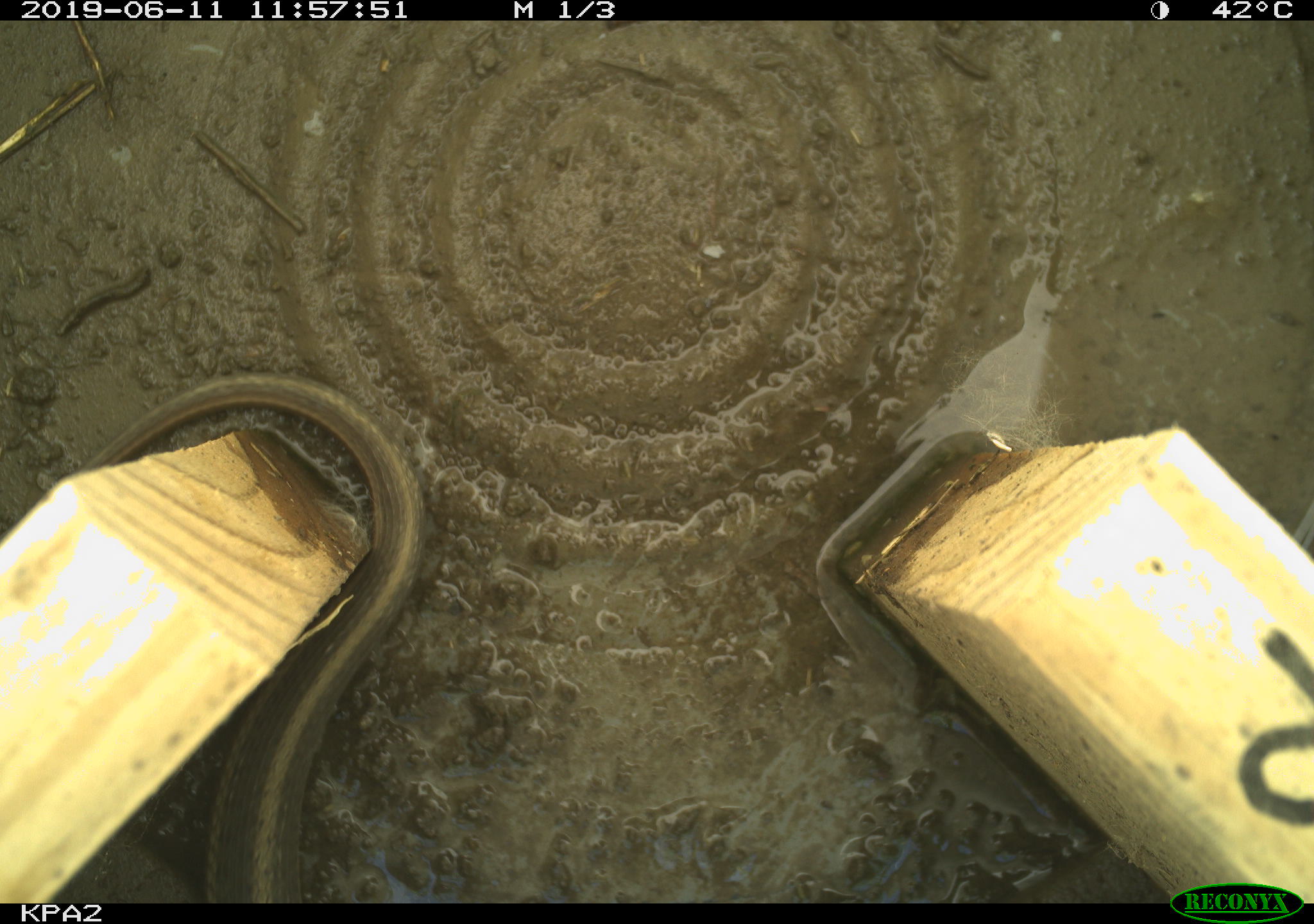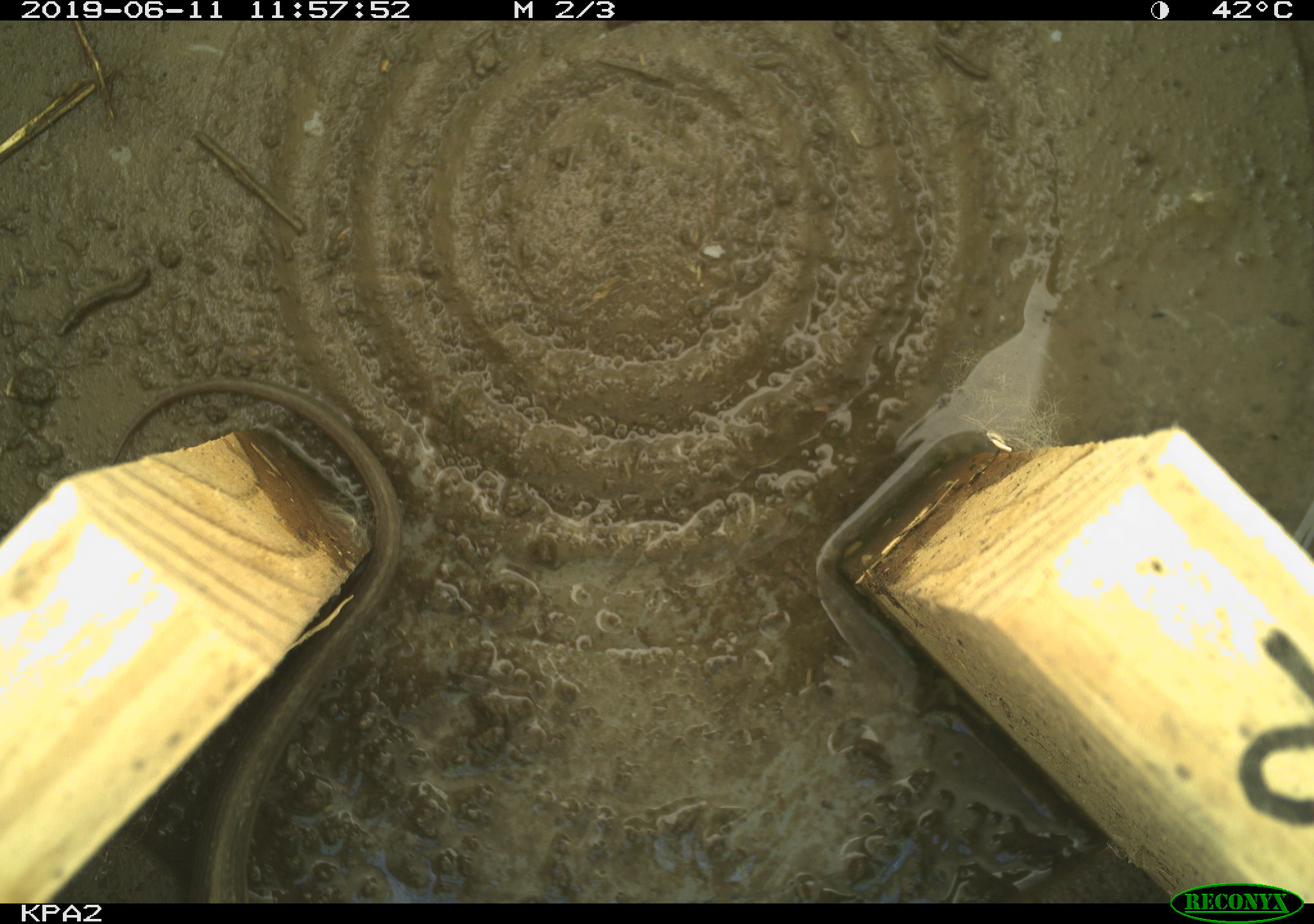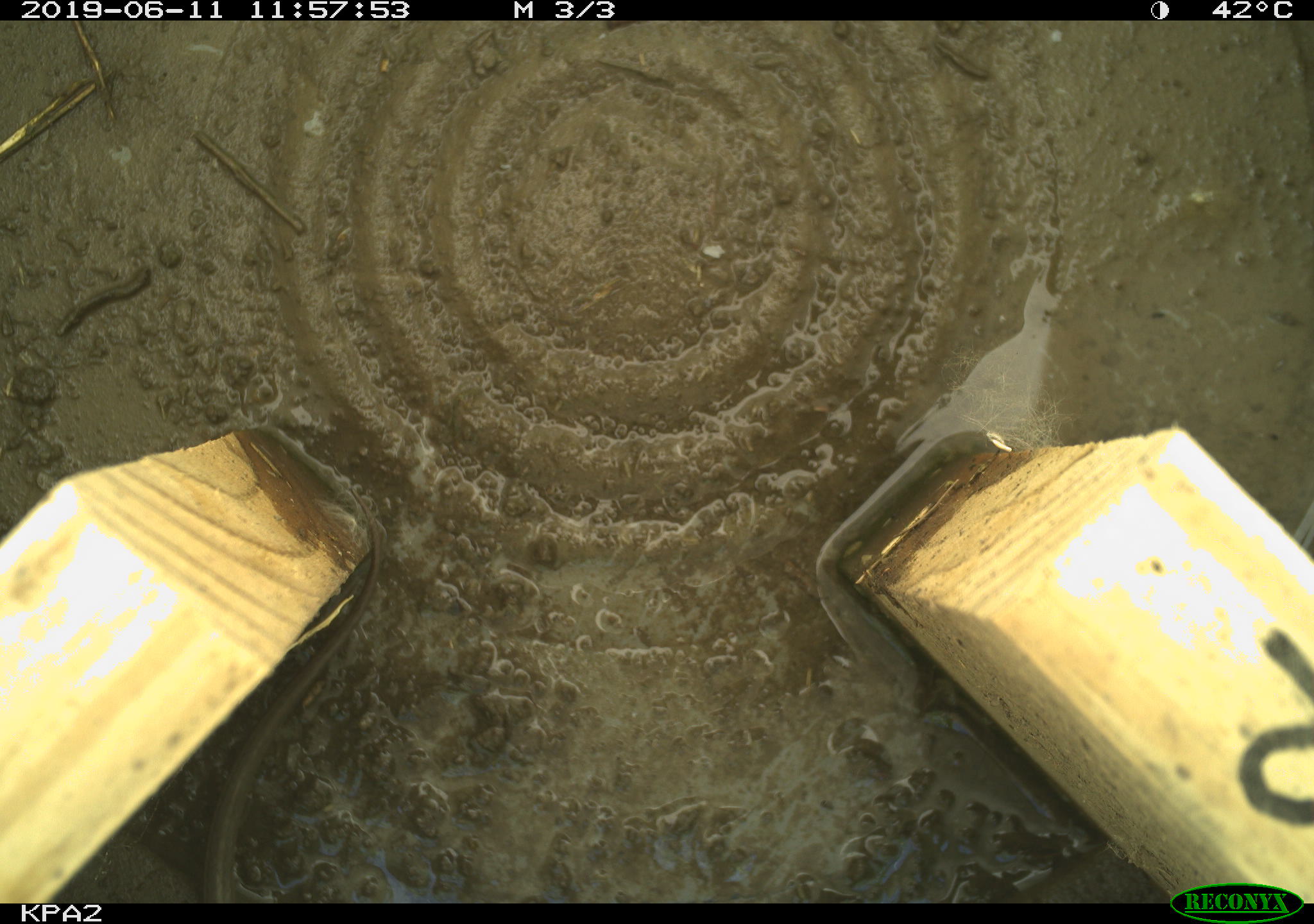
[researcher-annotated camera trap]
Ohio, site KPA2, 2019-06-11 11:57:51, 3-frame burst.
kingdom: Animalia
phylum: Chordata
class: Reptilia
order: Squamata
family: Colubridae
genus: Thamnophis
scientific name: Thamnophis sirtalis sirtalis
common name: eastern gartersnake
Eastern gartersnake (Thamnophis sirtalis sirtalis).